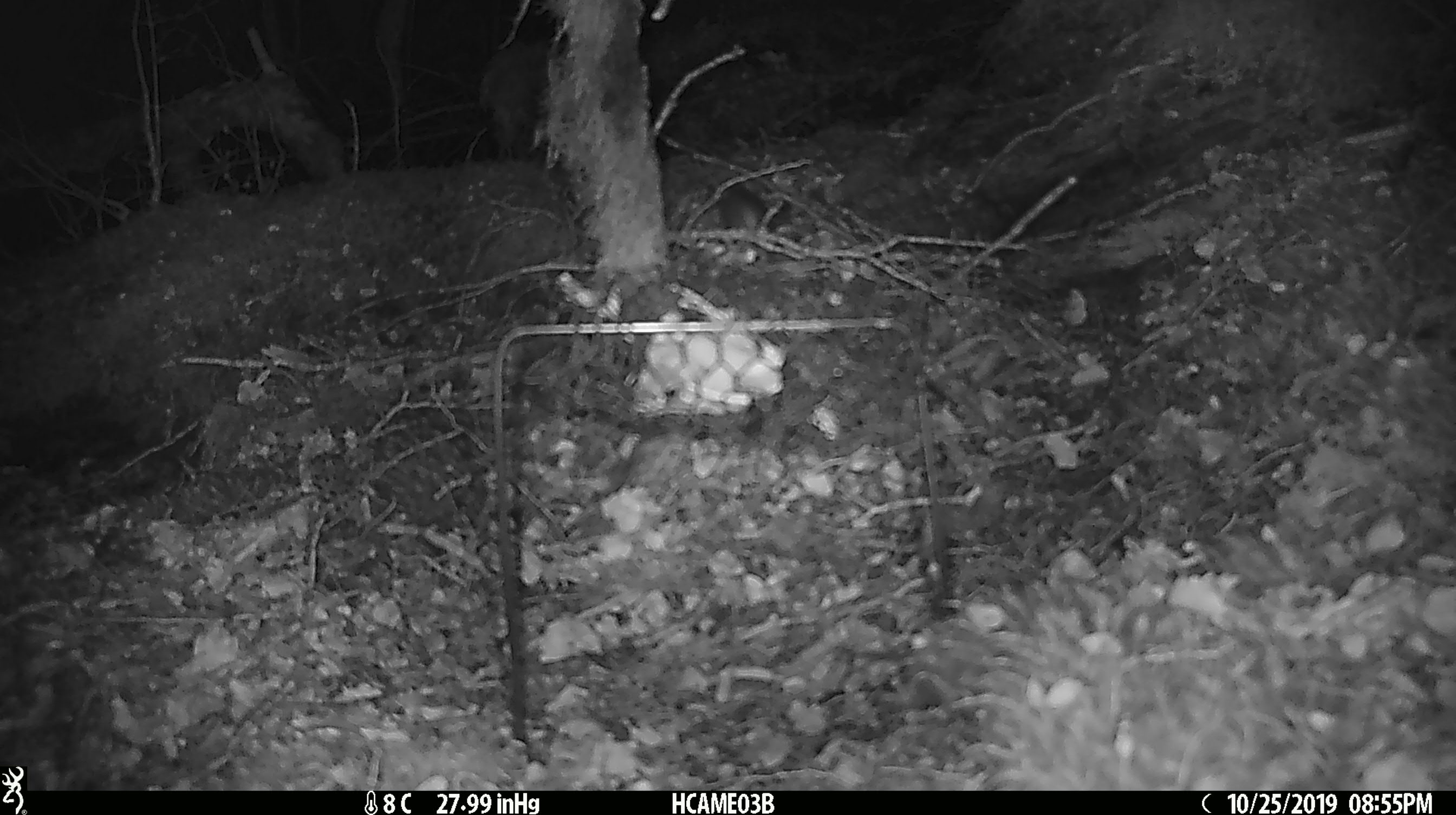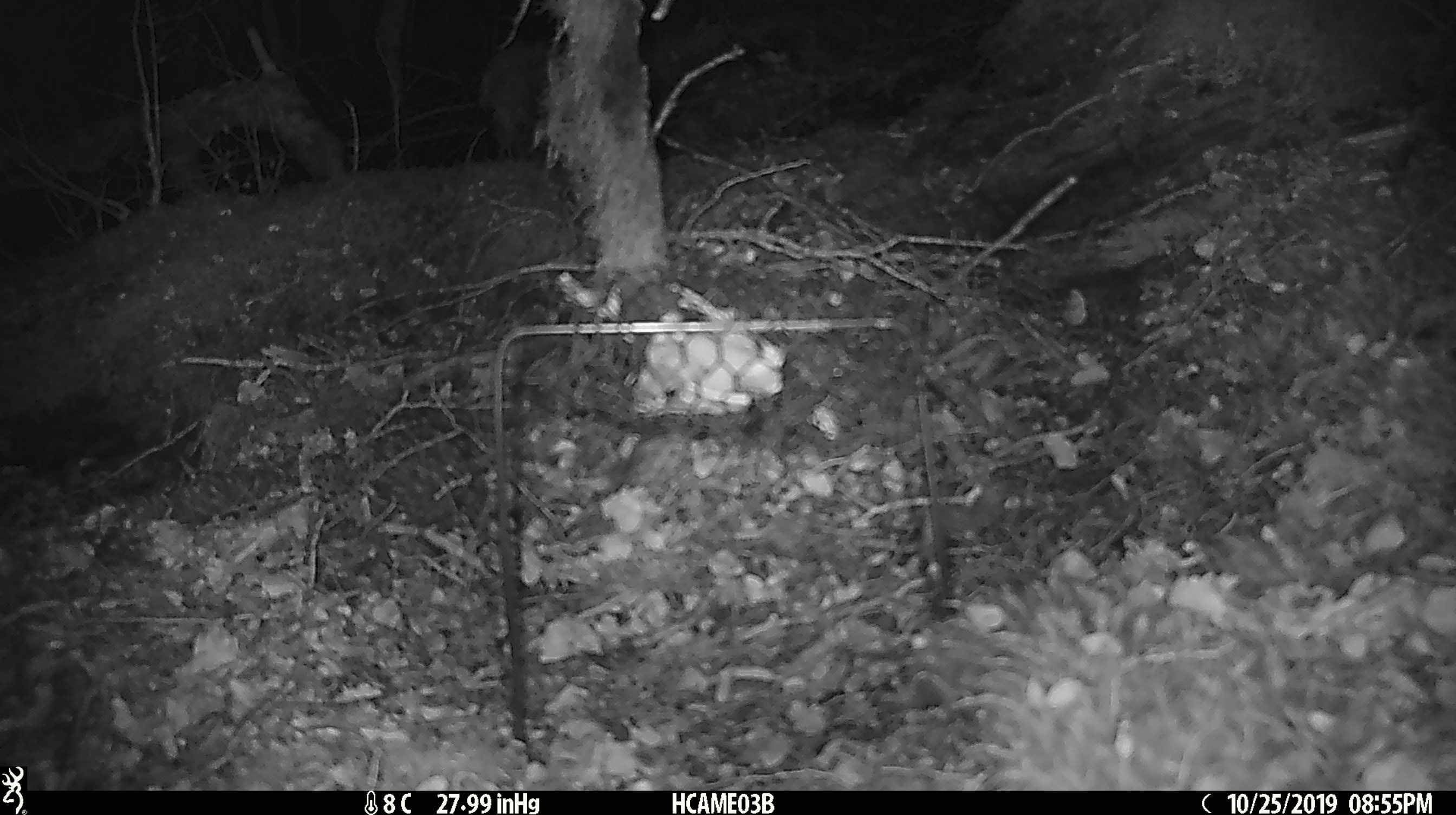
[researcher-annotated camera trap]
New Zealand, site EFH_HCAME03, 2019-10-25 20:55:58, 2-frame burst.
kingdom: Animalia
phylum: Chordata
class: Mammalia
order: Rodentia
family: Muridae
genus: Mus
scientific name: Mus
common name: mouse